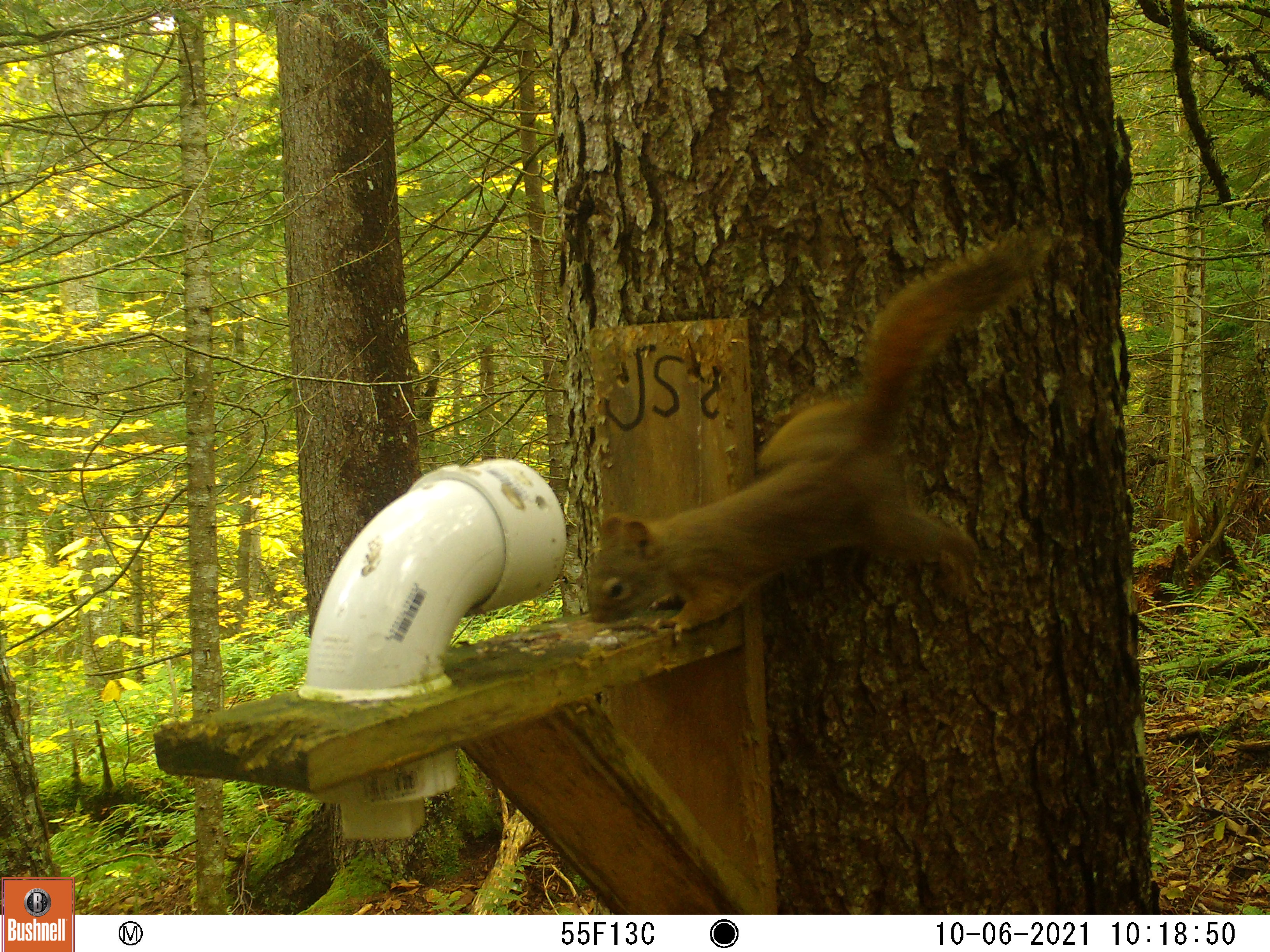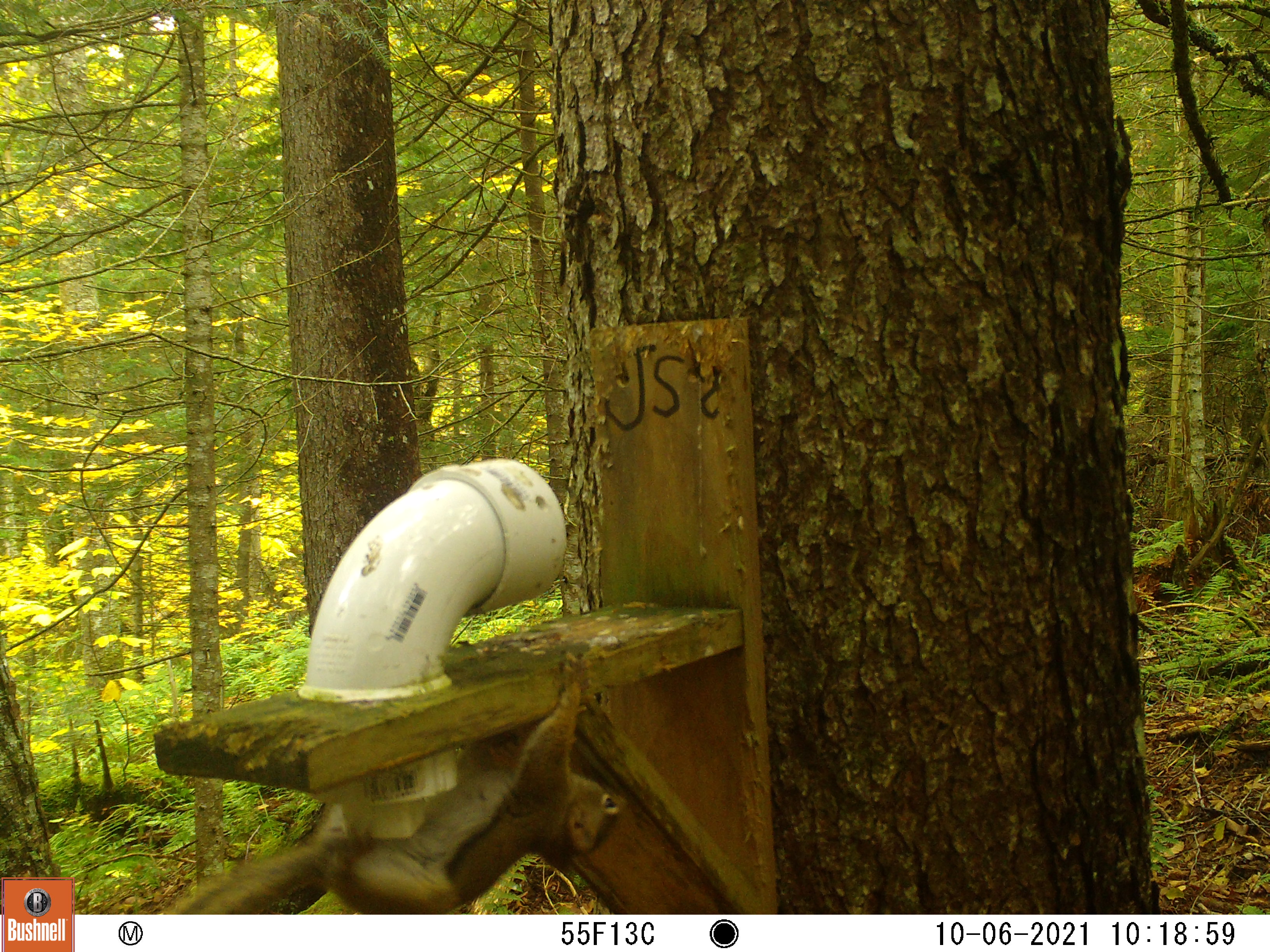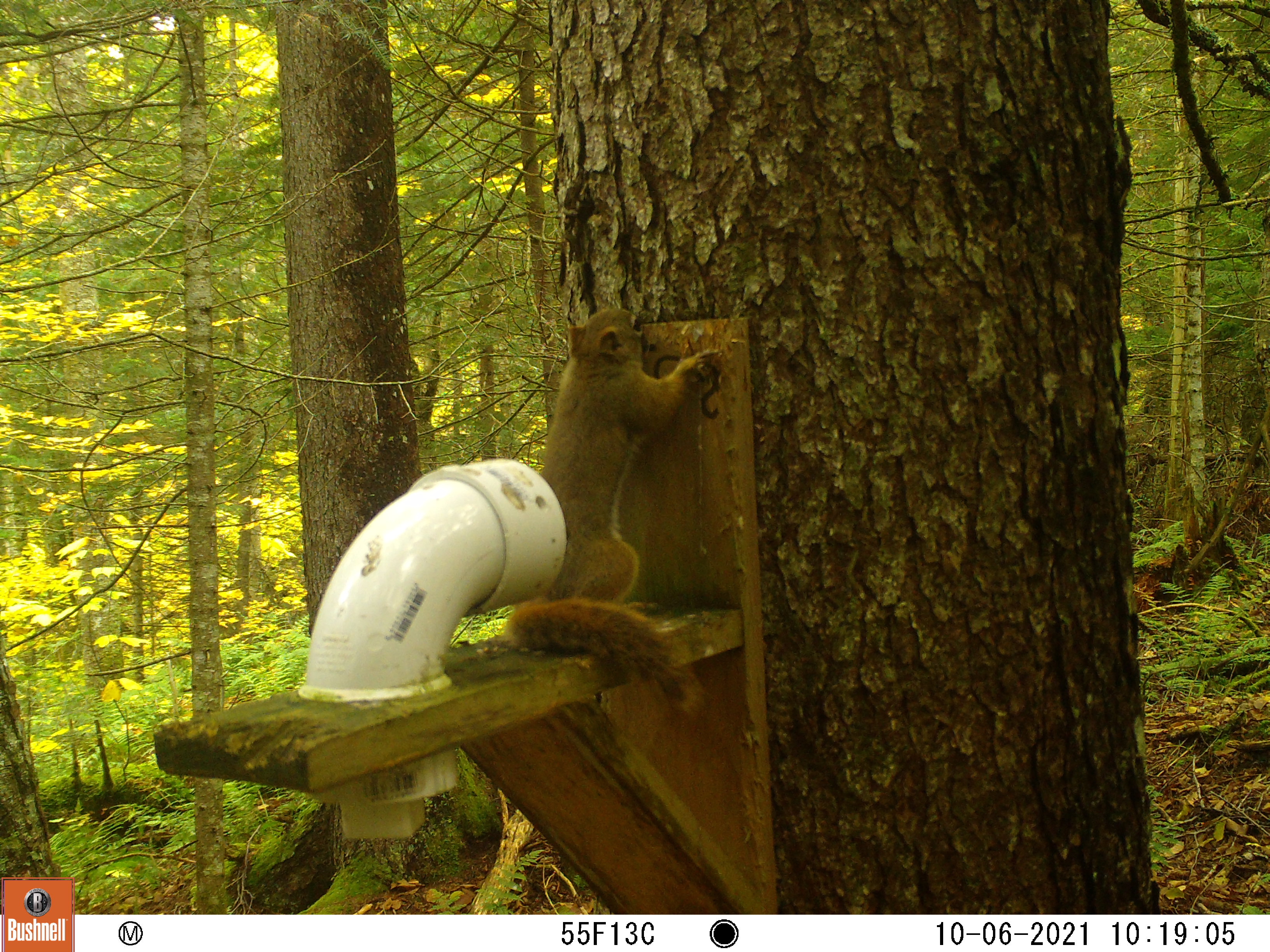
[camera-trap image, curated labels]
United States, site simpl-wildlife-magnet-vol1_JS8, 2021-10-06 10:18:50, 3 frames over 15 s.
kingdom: Animalia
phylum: Chordata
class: Mammalia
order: Rodentia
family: Sciuridae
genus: Tamiasciurus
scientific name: Tamiasciurus hudsonicus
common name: red squirrel